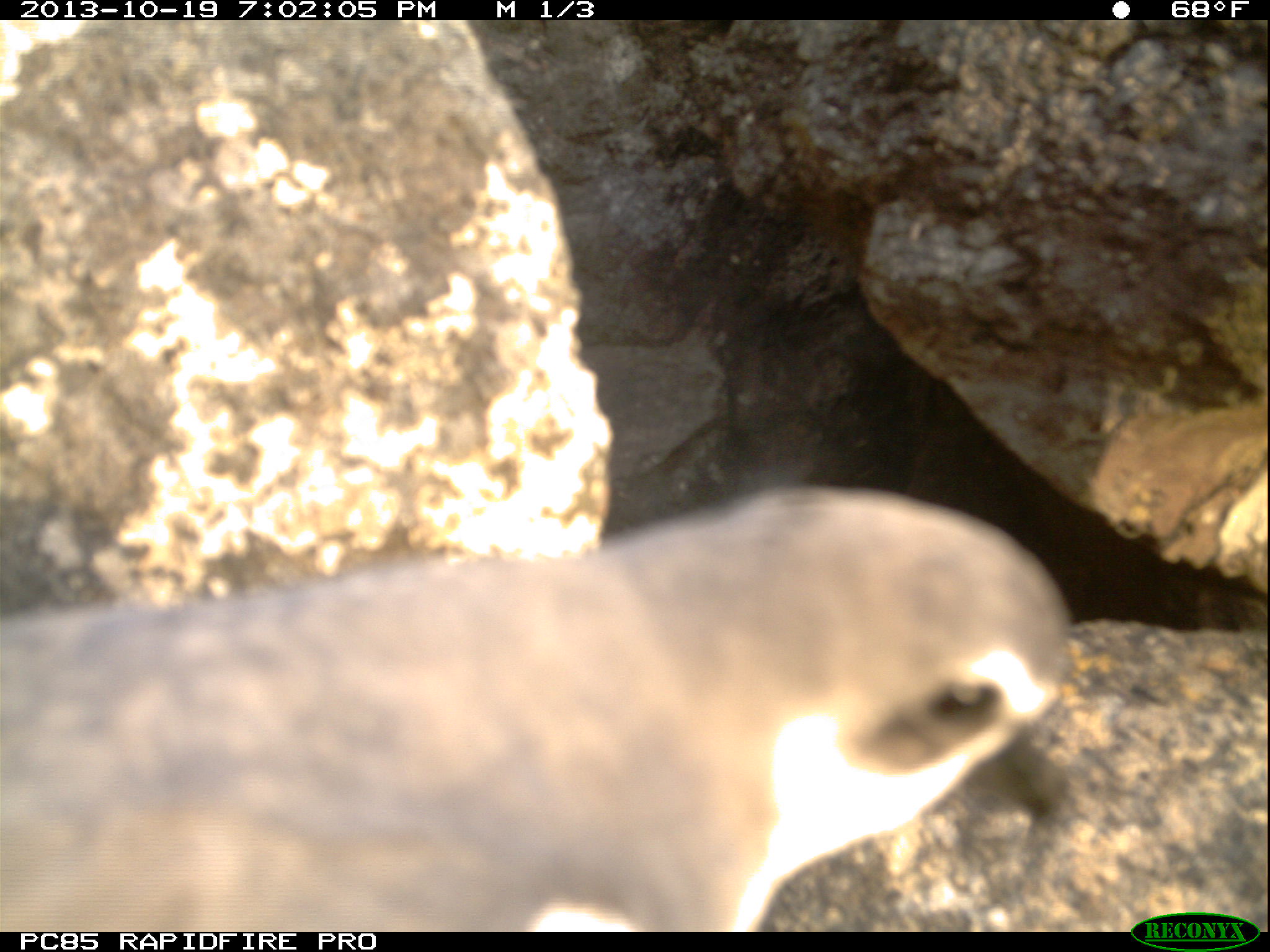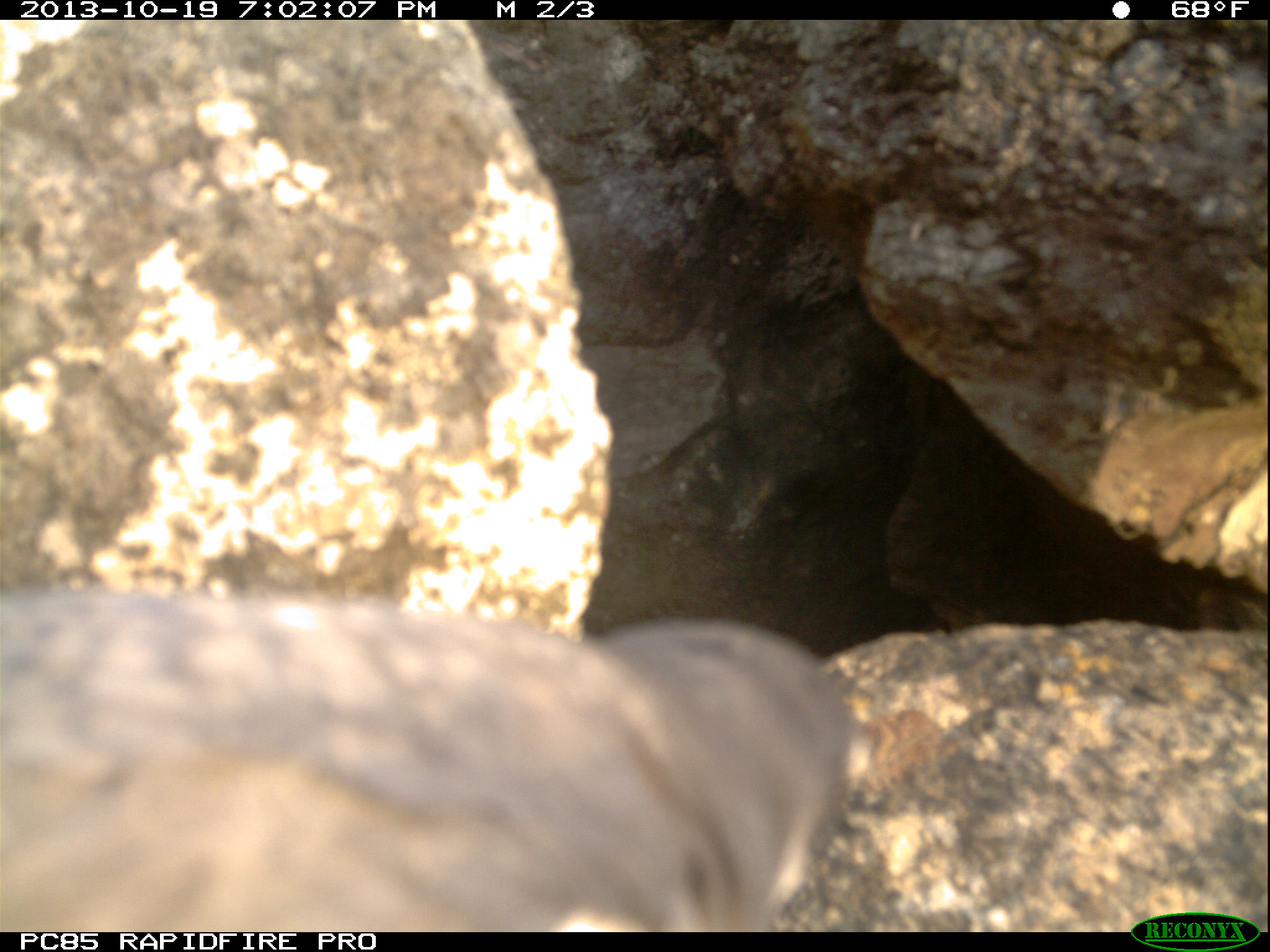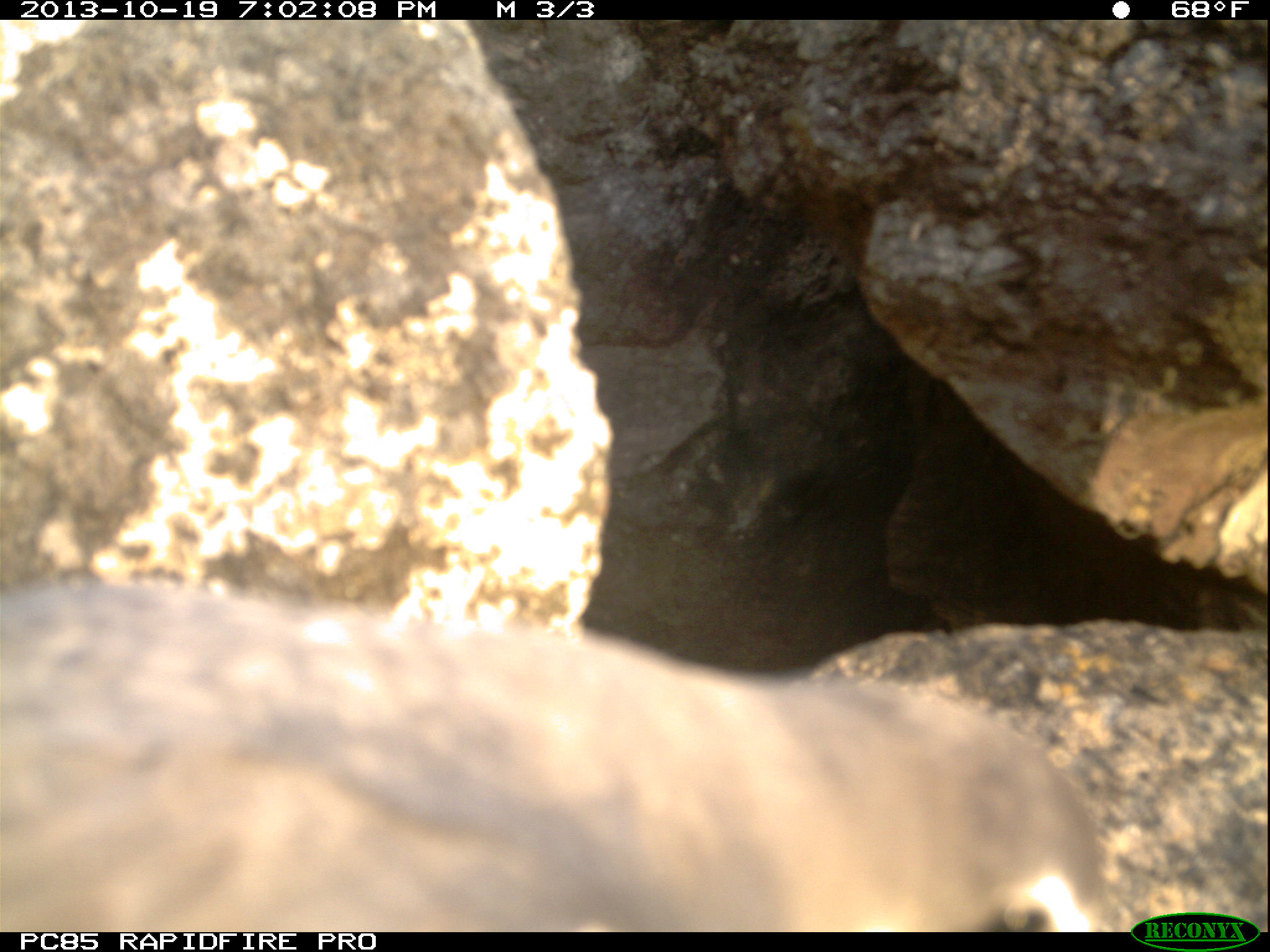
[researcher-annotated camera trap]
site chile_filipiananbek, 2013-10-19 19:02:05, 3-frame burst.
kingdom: Animalia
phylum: Chordata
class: Aves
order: Procellariiformes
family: Procellariidae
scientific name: Procellariidae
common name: petrel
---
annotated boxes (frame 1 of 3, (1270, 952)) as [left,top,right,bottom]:
petrel: [0,492,1122,929]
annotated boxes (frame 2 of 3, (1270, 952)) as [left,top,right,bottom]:
petrel: [0,583,839,927]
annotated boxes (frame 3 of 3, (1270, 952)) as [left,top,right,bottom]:
petrel: [0,574,1150,929]